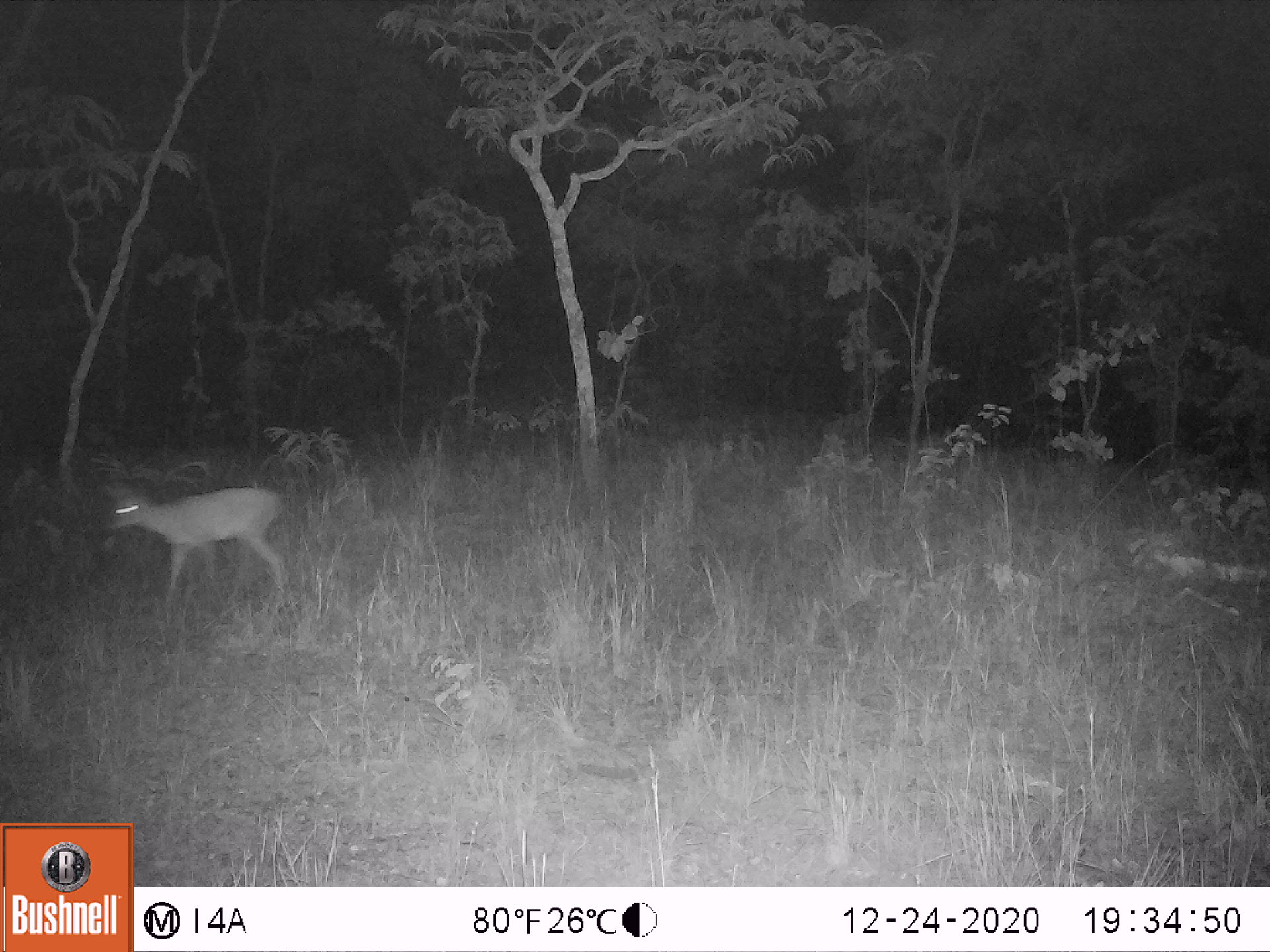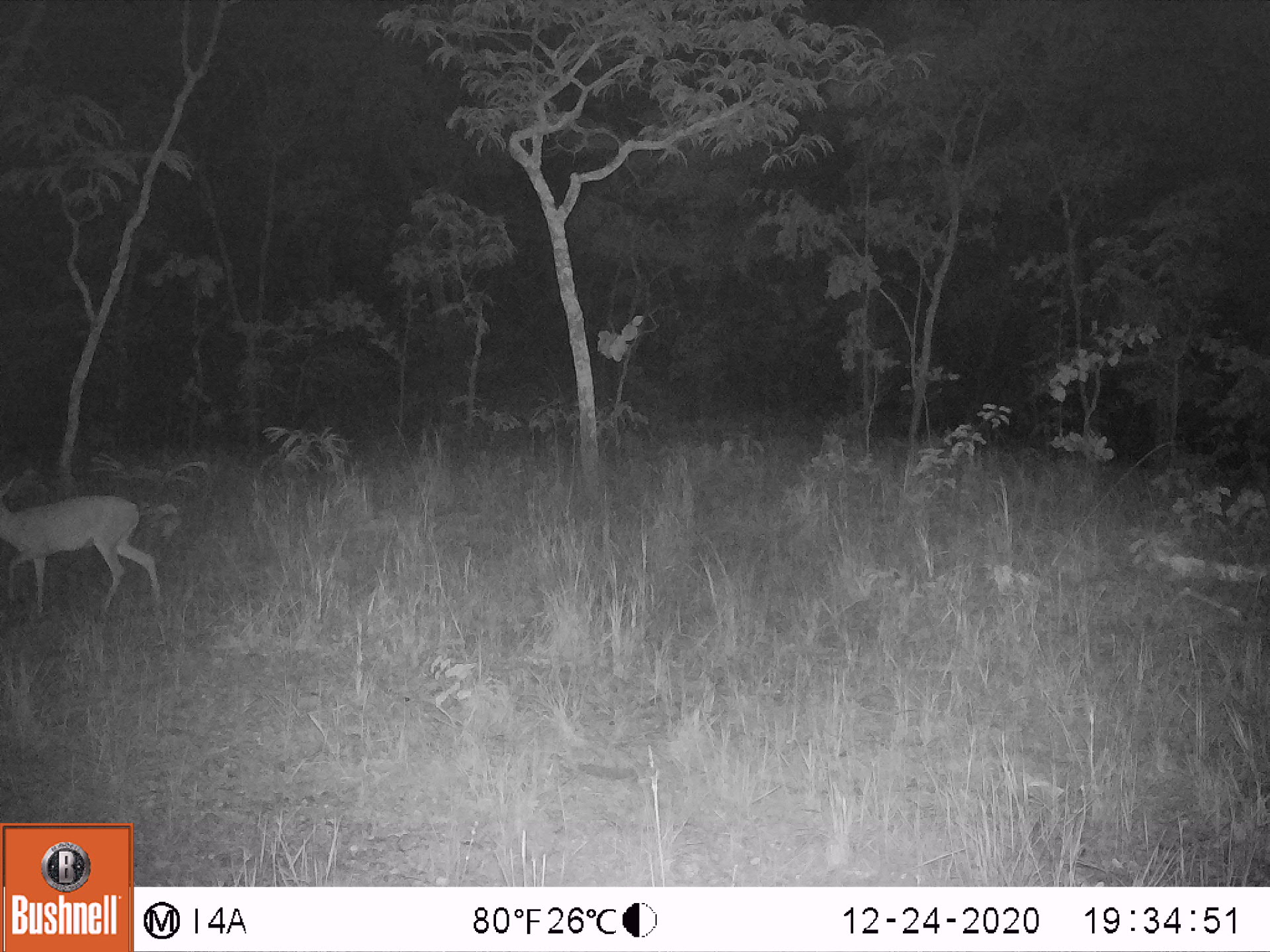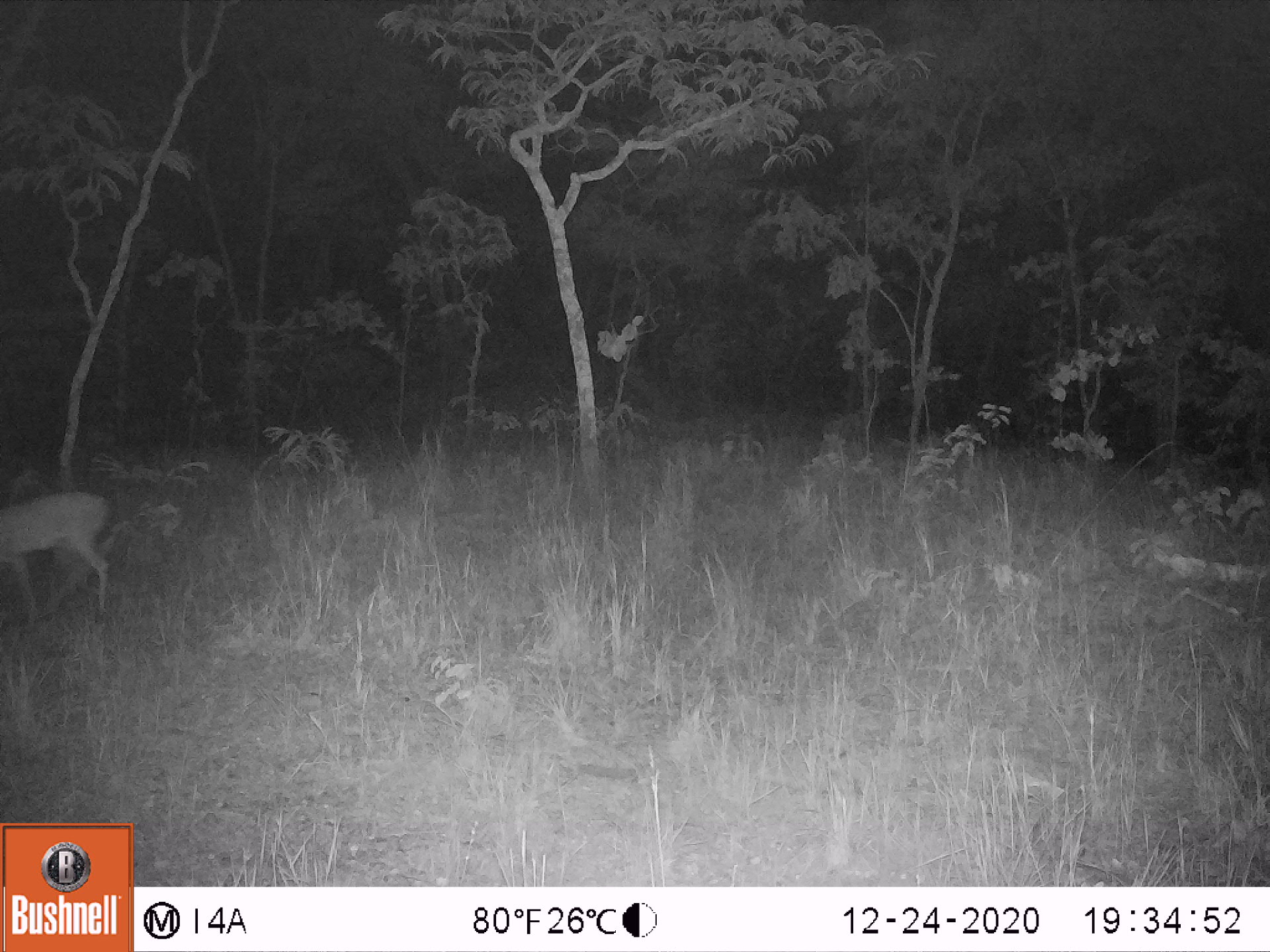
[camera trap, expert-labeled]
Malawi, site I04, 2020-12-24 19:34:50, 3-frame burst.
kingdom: Animalia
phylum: Chordata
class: Mammalia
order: Artiodactyla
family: Bovidae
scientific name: Antilopinae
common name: small antelope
Small antelope (Antilopinae), count 1.